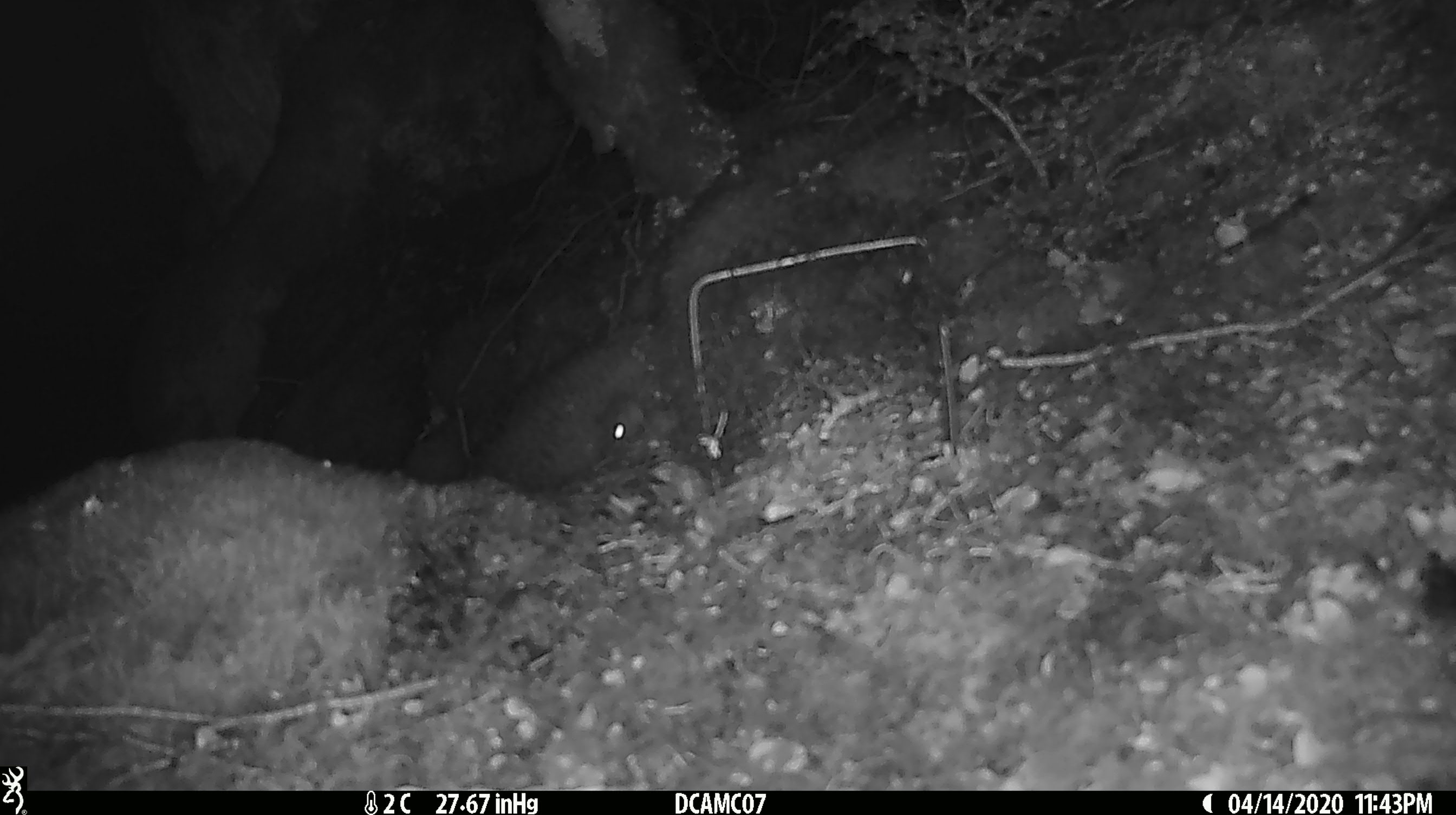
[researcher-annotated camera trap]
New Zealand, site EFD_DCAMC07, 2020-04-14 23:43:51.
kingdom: Animalia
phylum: Chordata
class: Mammalia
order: Rodentia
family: Muridae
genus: Mus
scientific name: Mus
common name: mouse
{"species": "mouse (Mus)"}